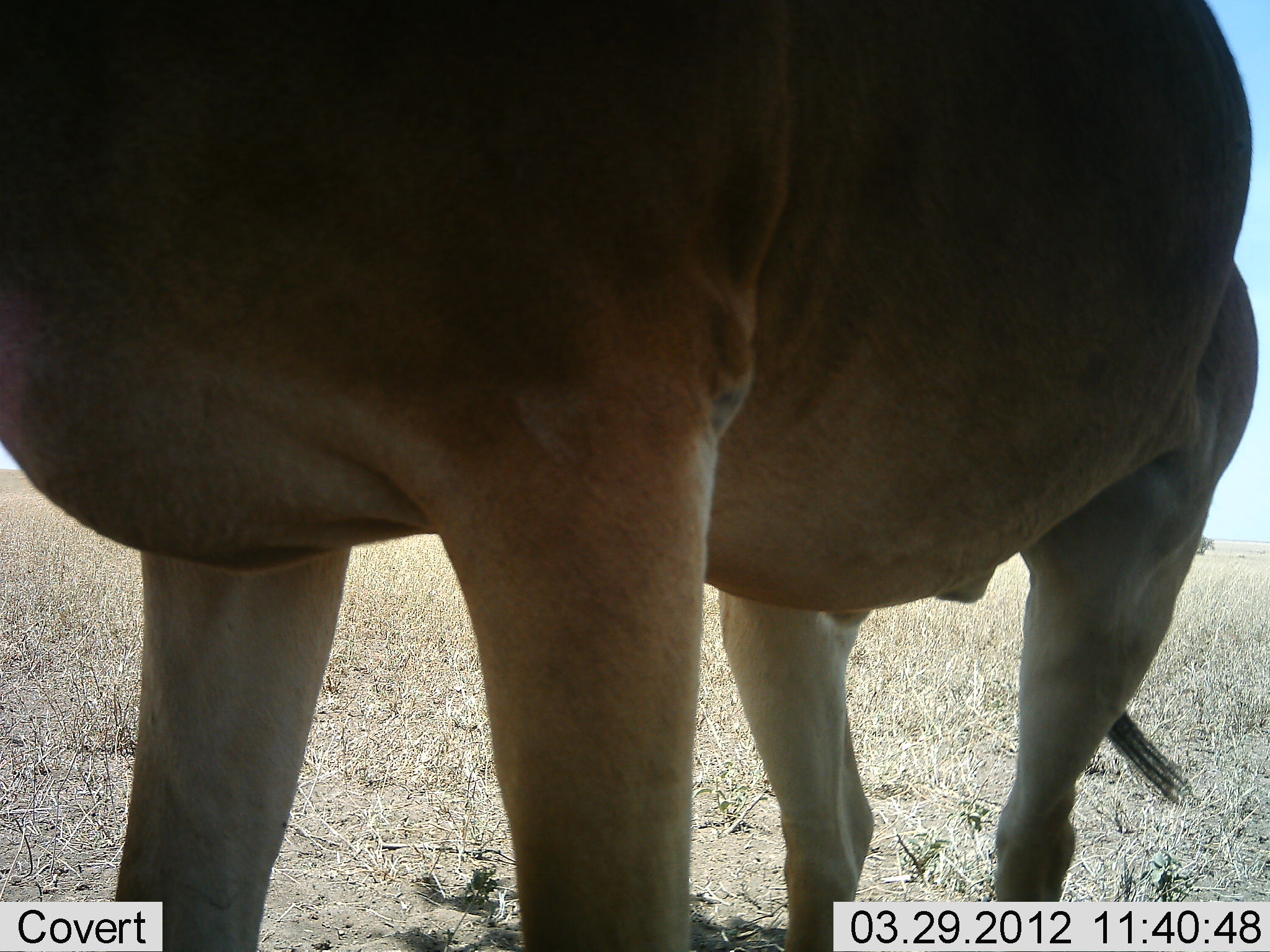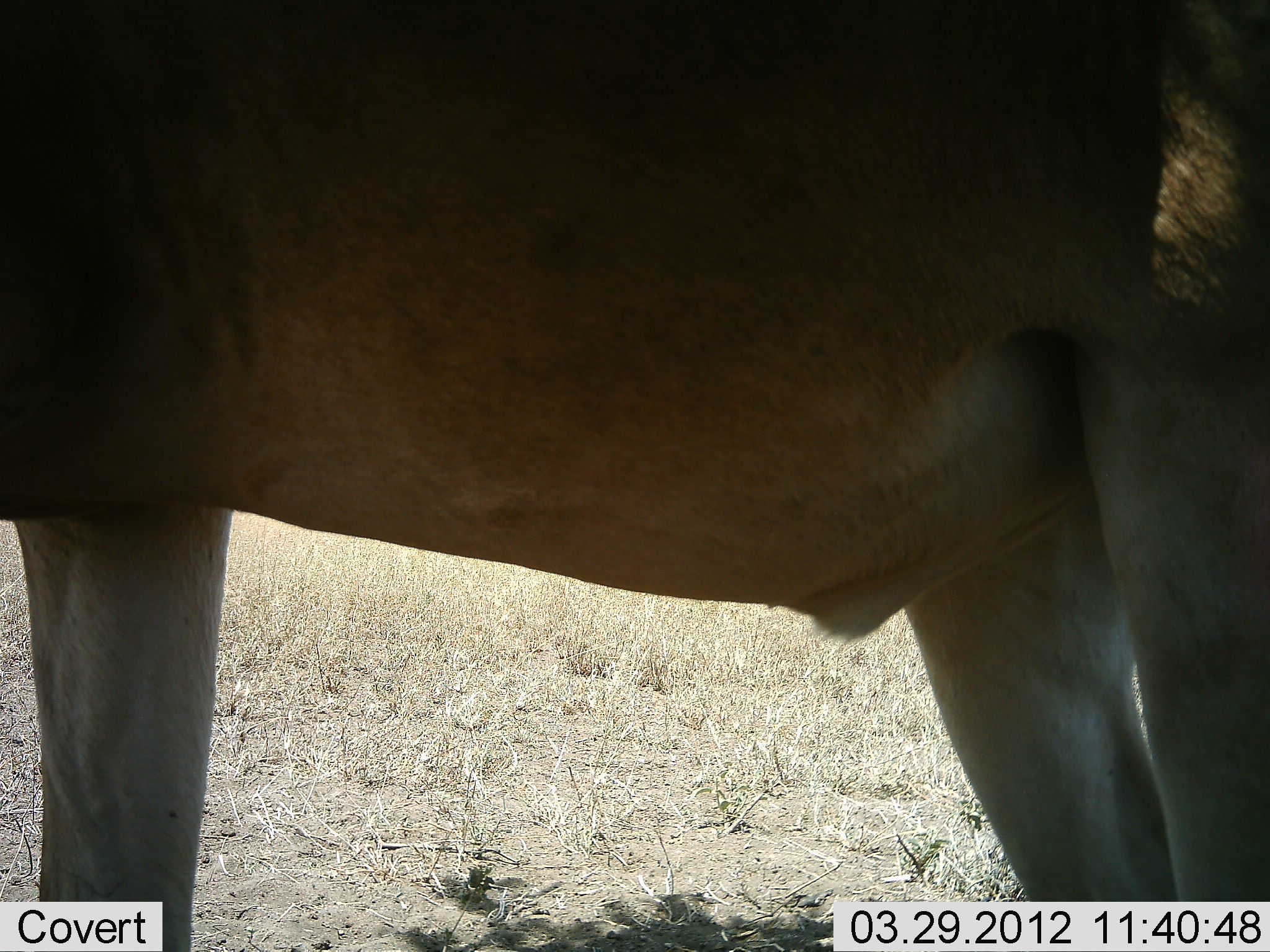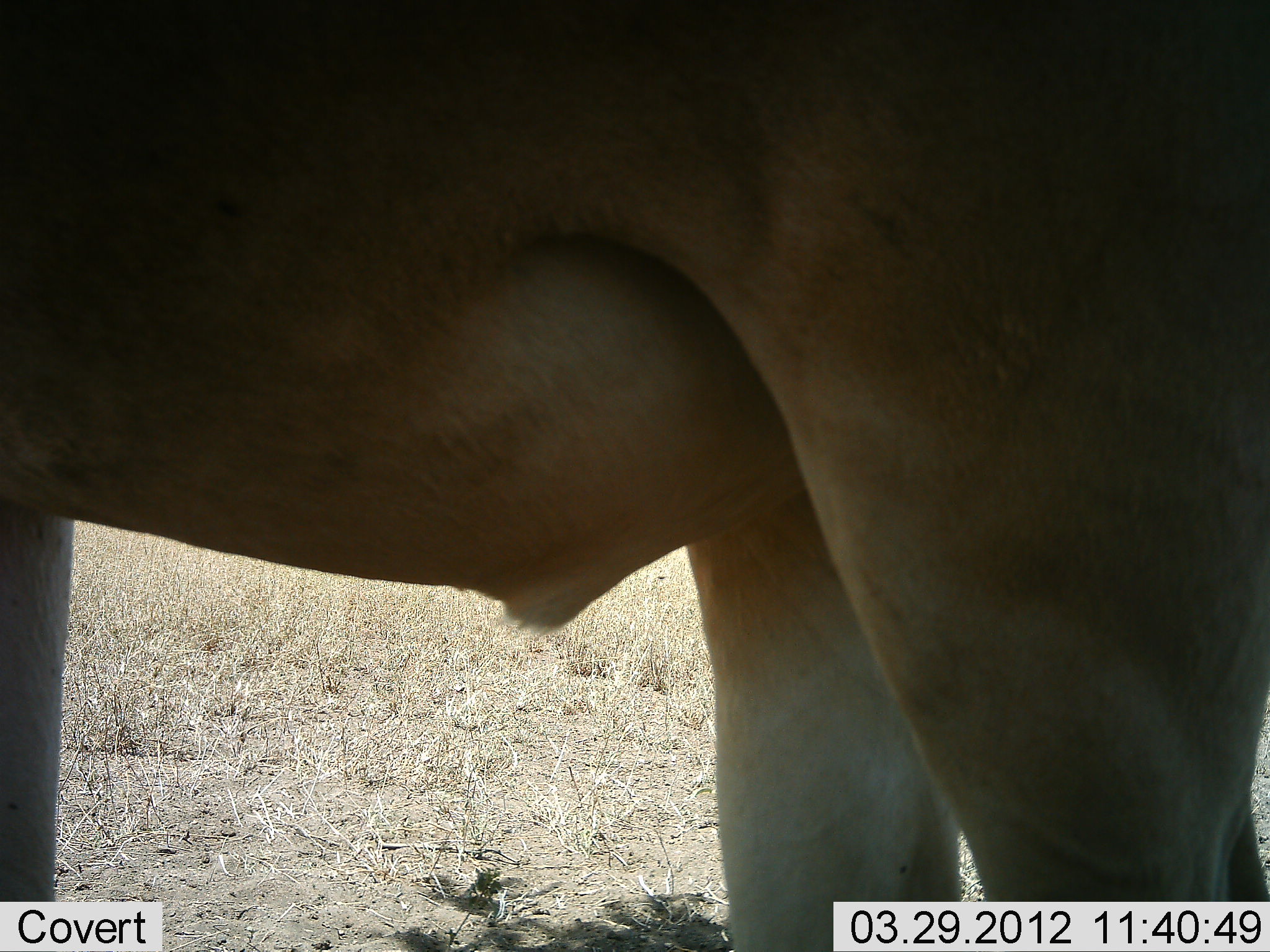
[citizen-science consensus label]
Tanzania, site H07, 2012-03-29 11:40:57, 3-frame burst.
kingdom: Animalia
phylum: Chordata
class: Mammalia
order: Artiodactyla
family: Bovidae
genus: Alcelaphus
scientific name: Alcelaphus buselaphus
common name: hartebeest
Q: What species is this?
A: Hartebeest (Alcelaphus buselaphus).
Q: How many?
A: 1.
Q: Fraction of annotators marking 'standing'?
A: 62%.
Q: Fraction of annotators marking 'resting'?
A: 0%.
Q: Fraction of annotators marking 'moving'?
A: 46%.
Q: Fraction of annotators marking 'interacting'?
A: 0%.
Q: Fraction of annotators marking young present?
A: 0%.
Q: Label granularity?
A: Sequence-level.